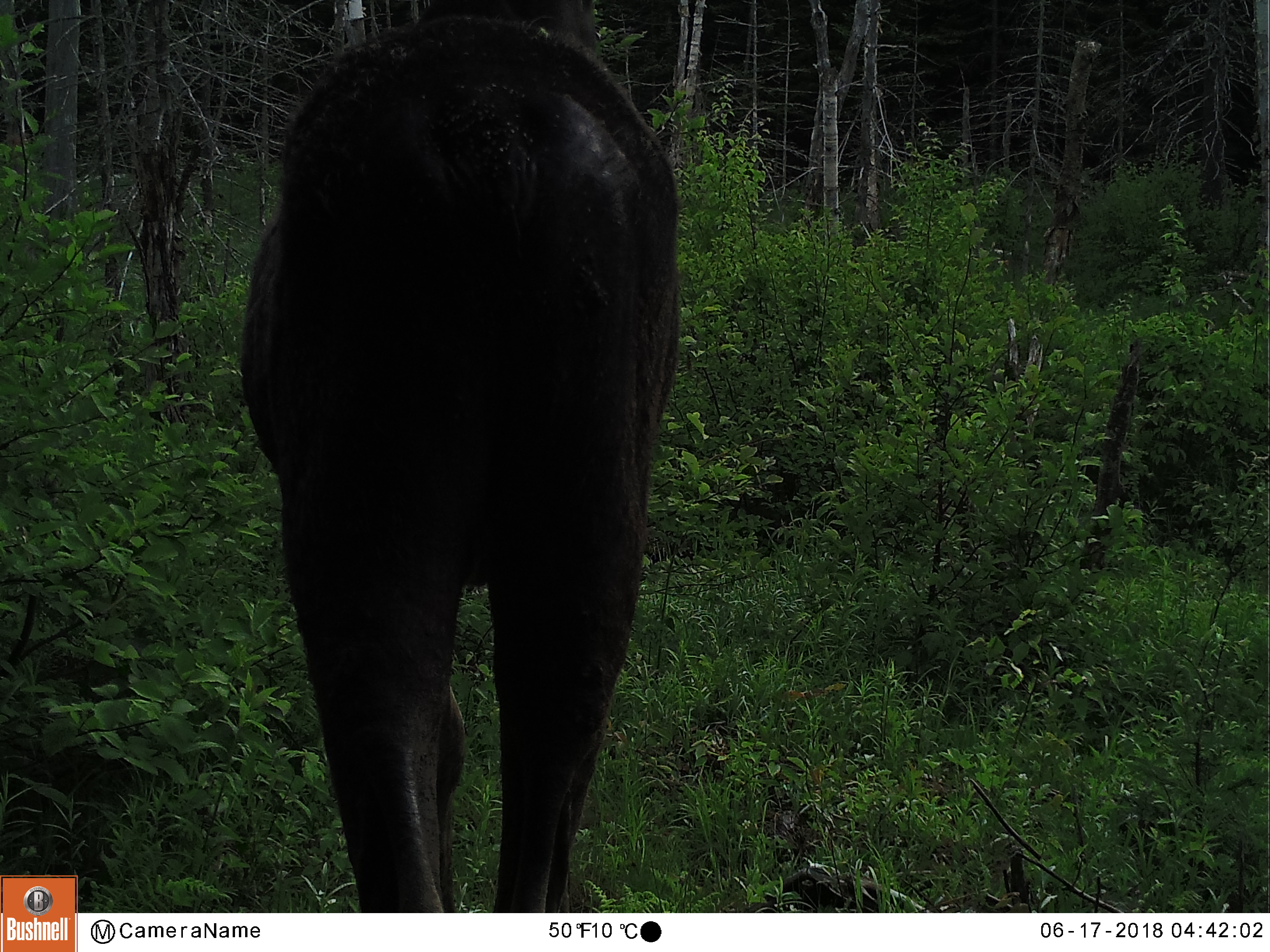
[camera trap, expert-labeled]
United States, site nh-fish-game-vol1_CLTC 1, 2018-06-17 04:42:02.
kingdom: Animalia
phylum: Chordata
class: Mammalia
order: Artiodactyla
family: Cervidae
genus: Alces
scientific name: Alces alces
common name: moose